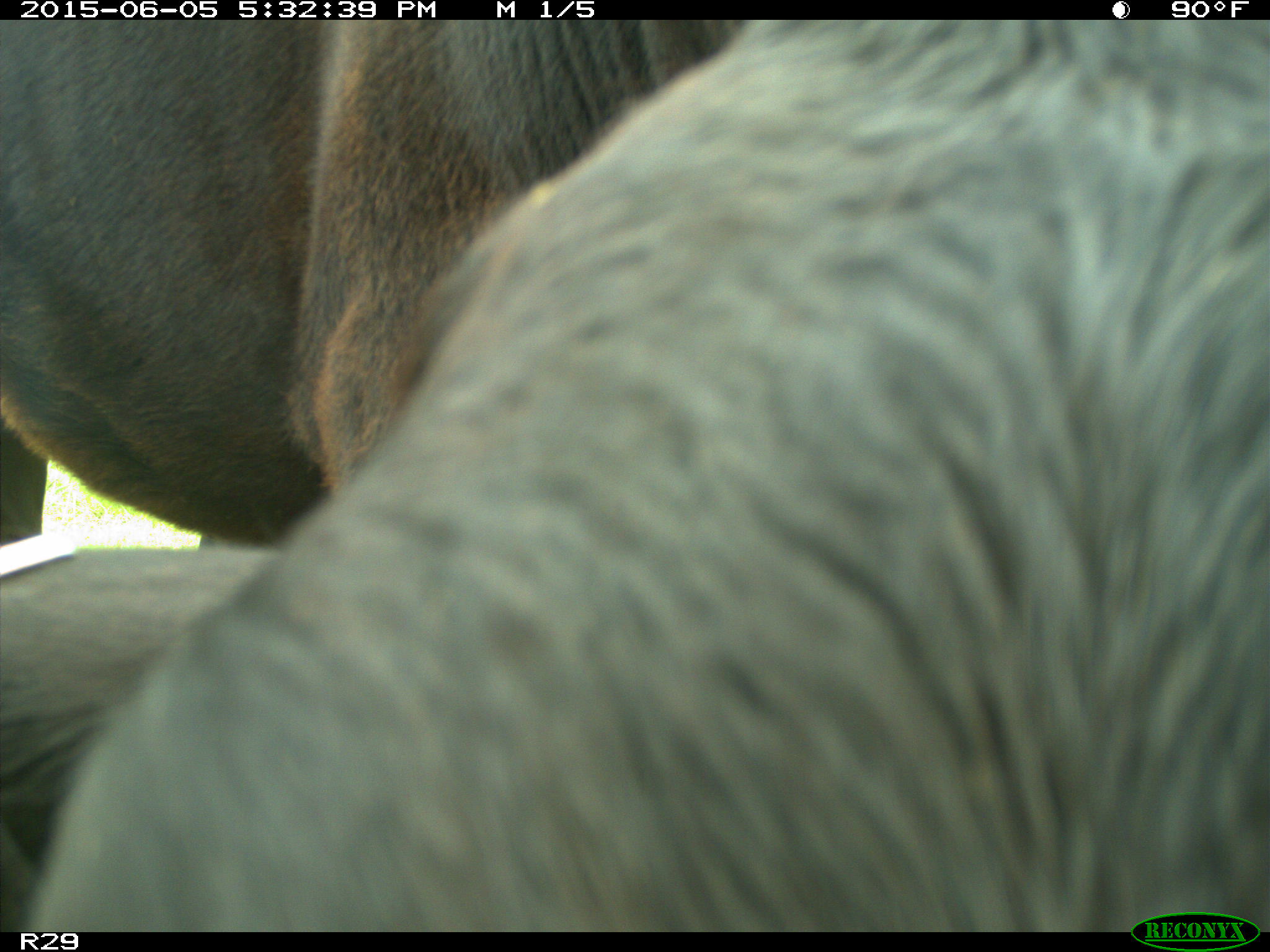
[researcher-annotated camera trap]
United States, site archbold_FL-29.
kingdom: Animalia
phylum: Chordata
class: Mammalia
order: Artiodactyla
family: Bovidae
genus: Bos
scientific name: Bos taurus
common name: domestic cow